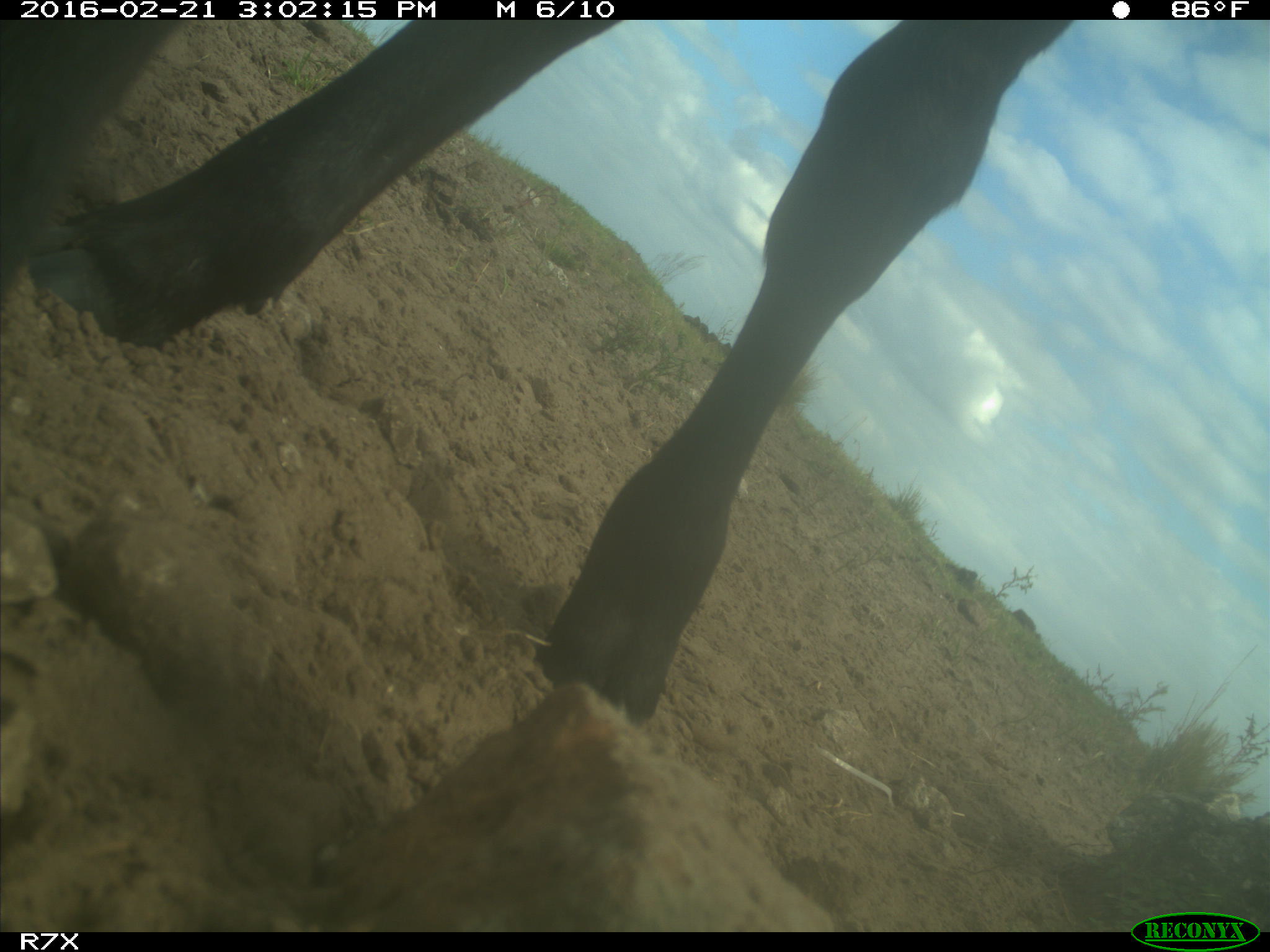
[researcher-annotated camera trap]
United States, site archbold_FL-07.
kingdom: Animalia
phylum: Chordata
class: Mammalia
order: Artiodactyla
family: Bovidae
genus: Bos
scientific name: Bos taurus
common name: domestic cow